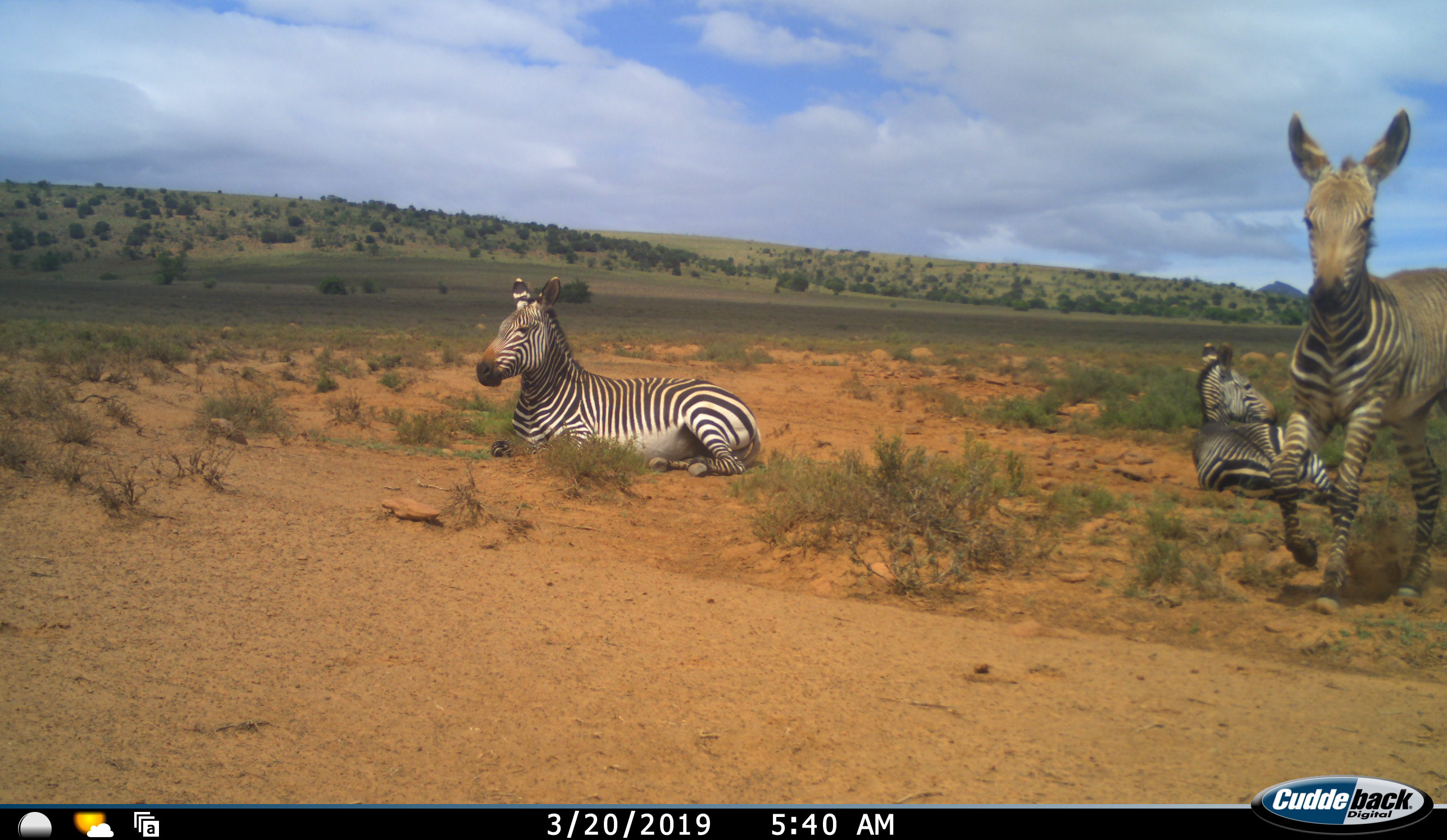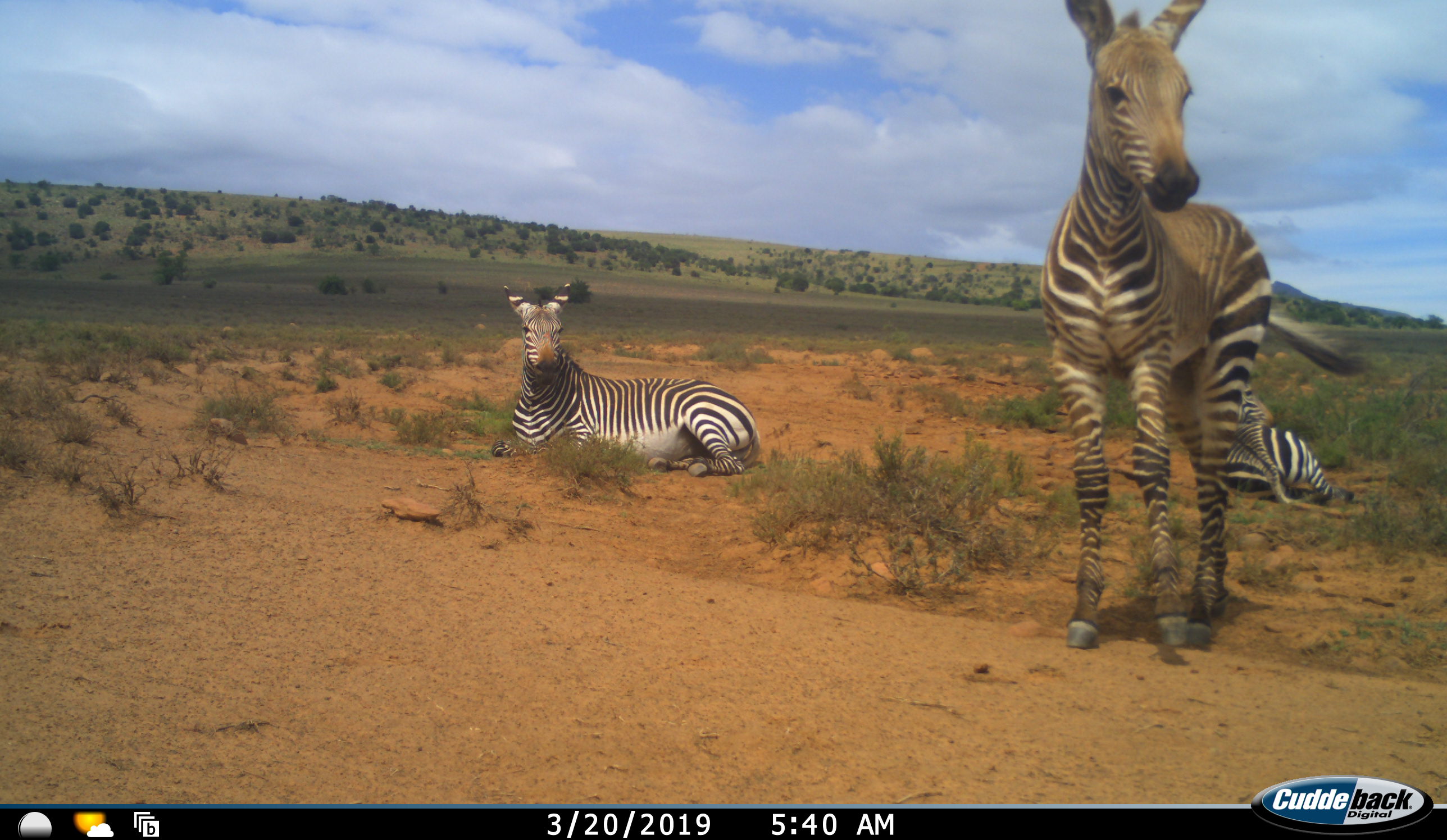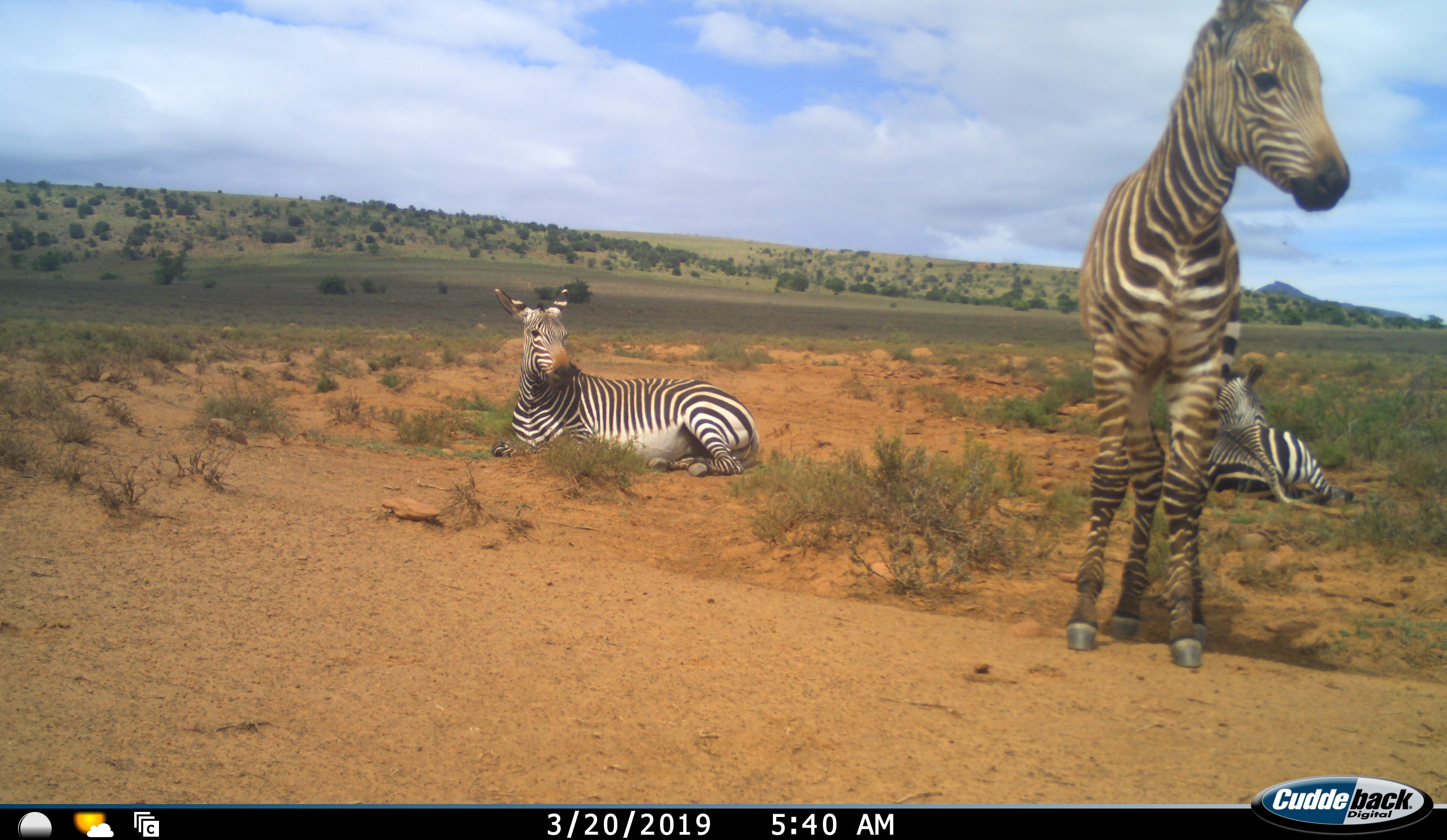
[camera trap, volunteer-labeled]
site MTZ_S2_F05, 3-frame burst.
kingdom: Animalia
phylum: Chordata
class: Mammalia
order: Perissodactyla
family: Equidae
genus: Equus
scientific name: Equus zebra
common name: mountain zebra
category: zebramountain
Zebramountain (mountain zebra) (Equus zebra), count 3. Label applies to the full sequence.